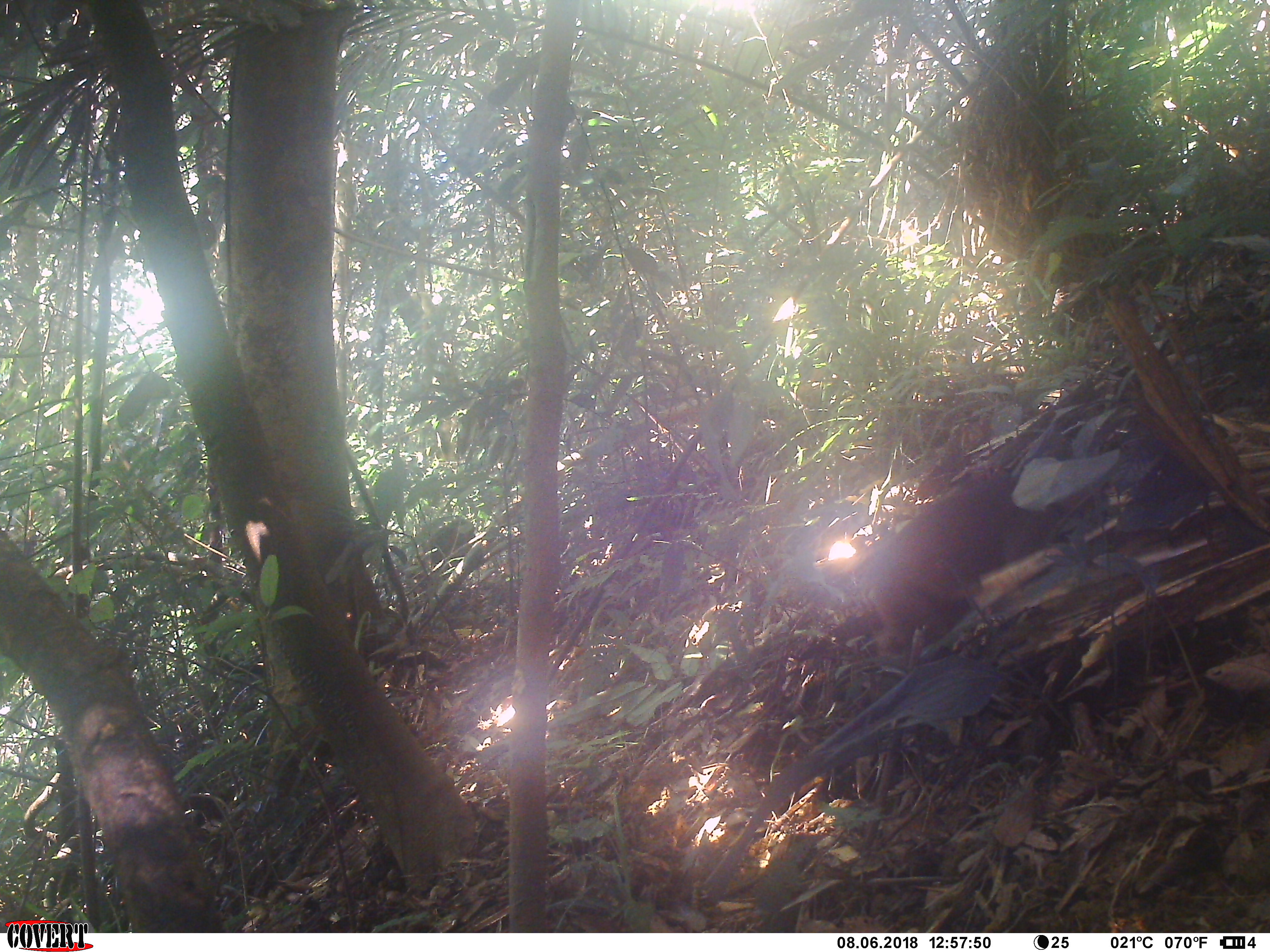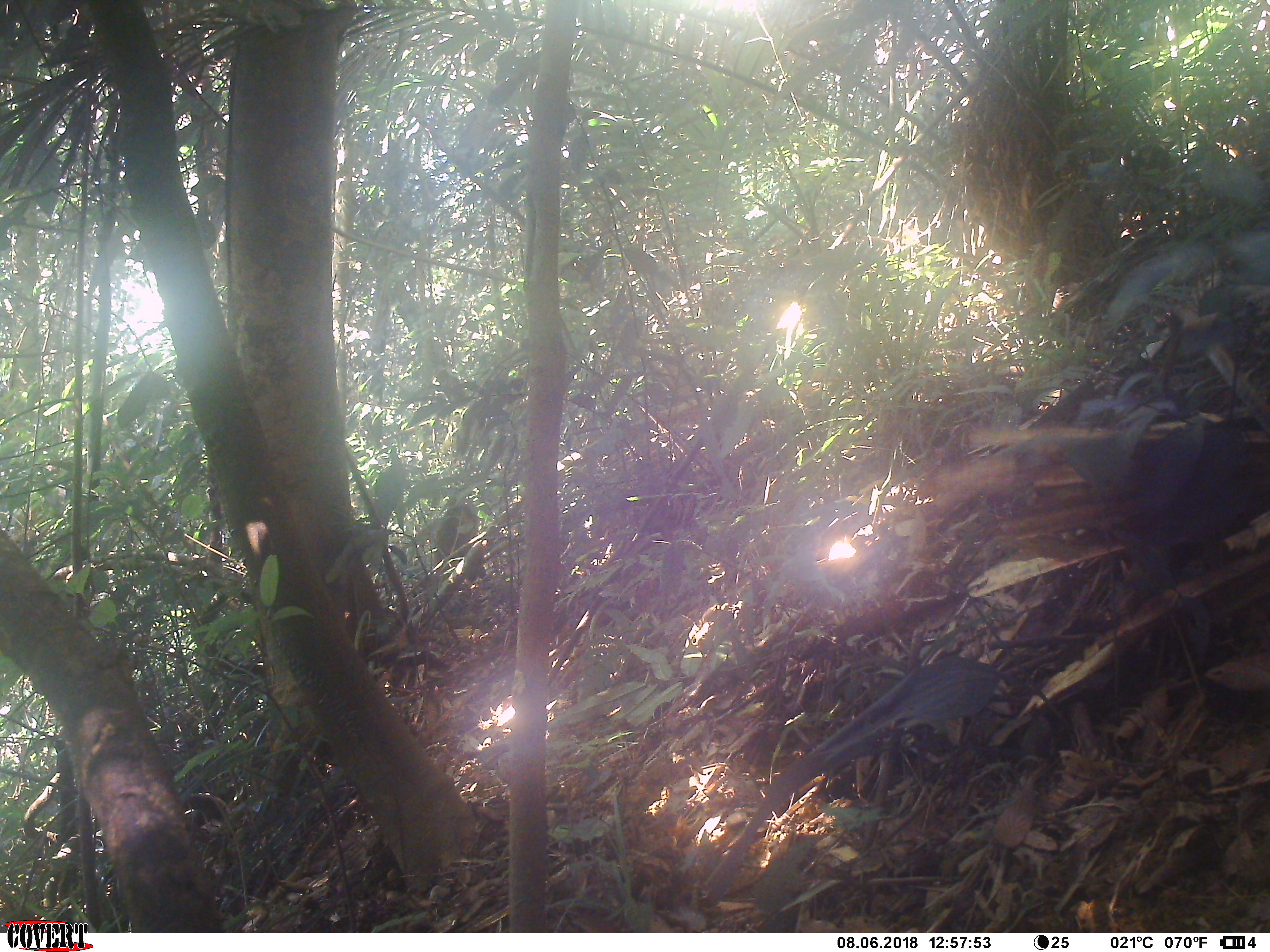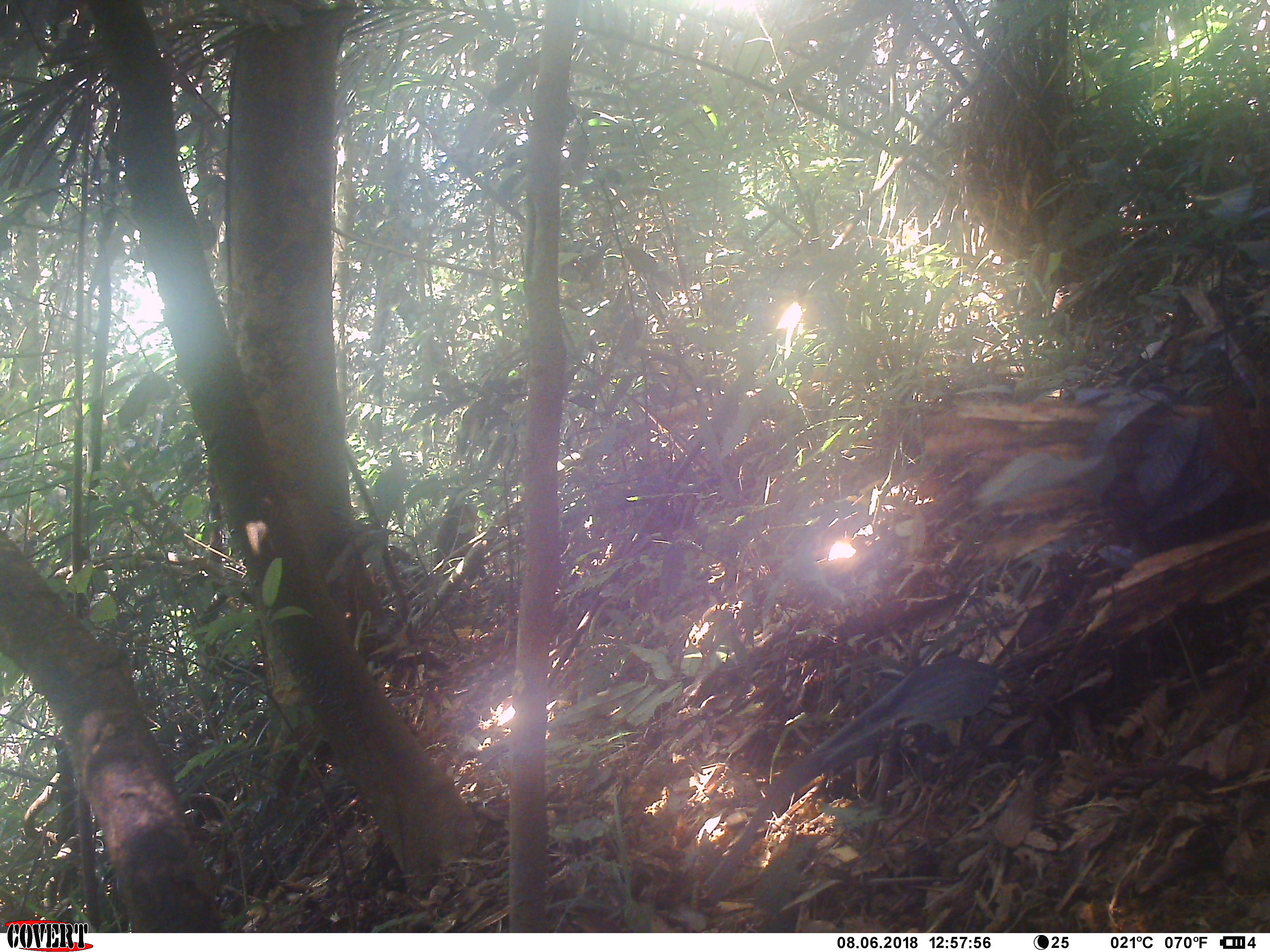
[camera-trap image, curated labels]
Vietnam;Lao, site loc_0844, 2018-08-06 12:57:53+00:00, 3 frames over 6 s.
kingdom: Animalia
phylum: Chordata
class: Mammalia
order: Primates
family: Cercopithecidae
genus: Macaca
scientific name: Macaca arctoides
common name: stump-tailed macaque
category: stump tailed macaque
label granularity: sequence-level